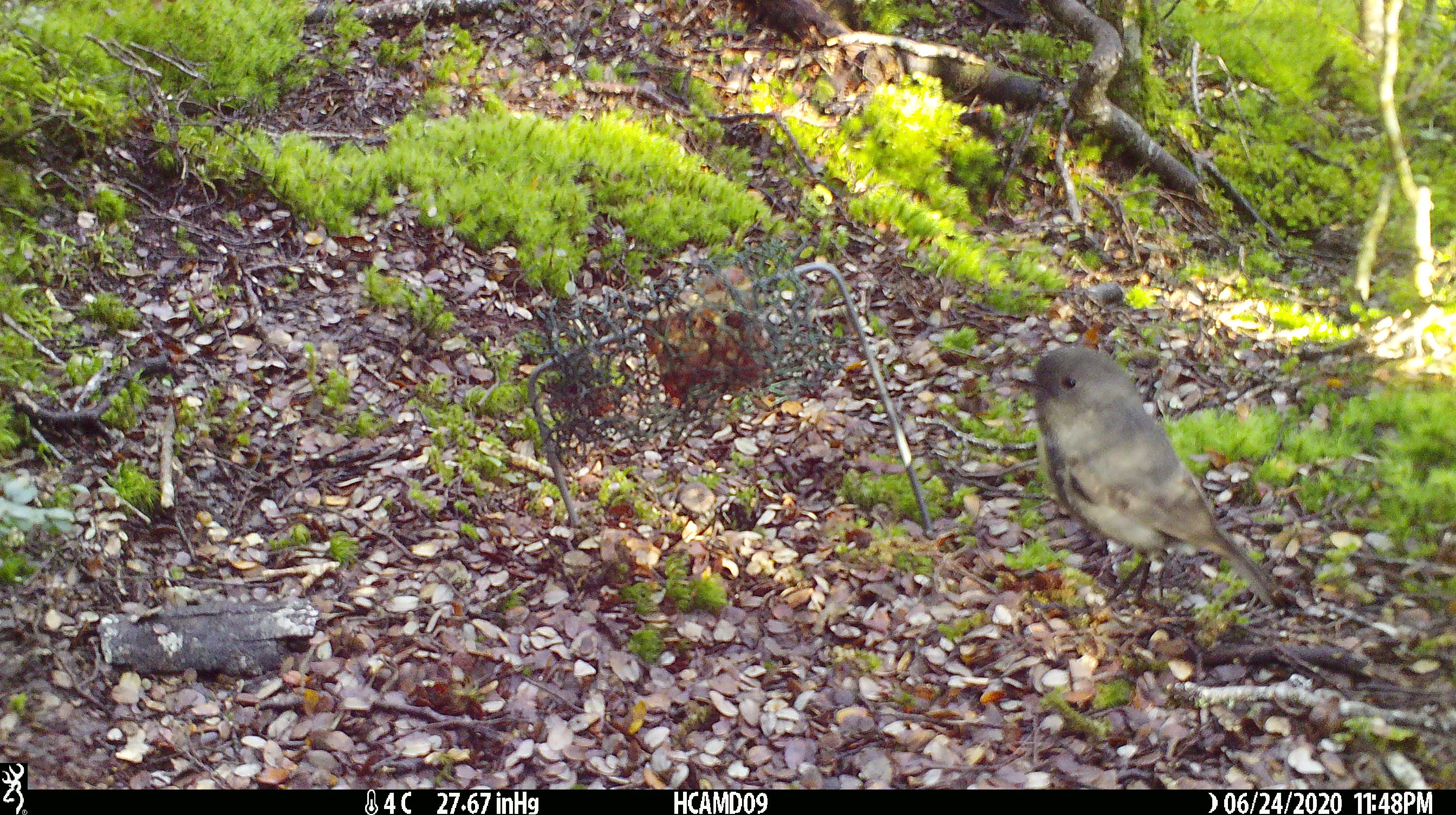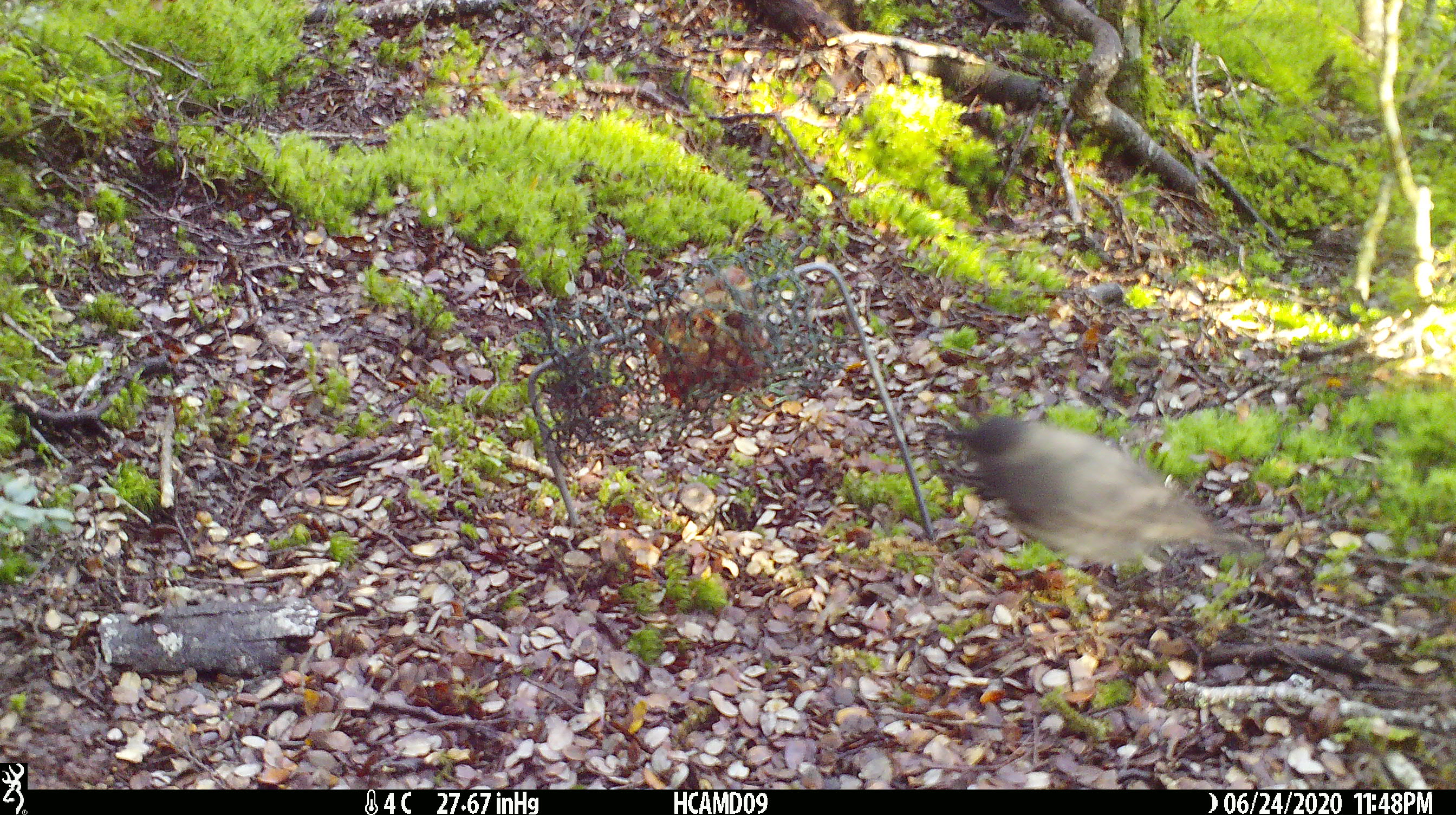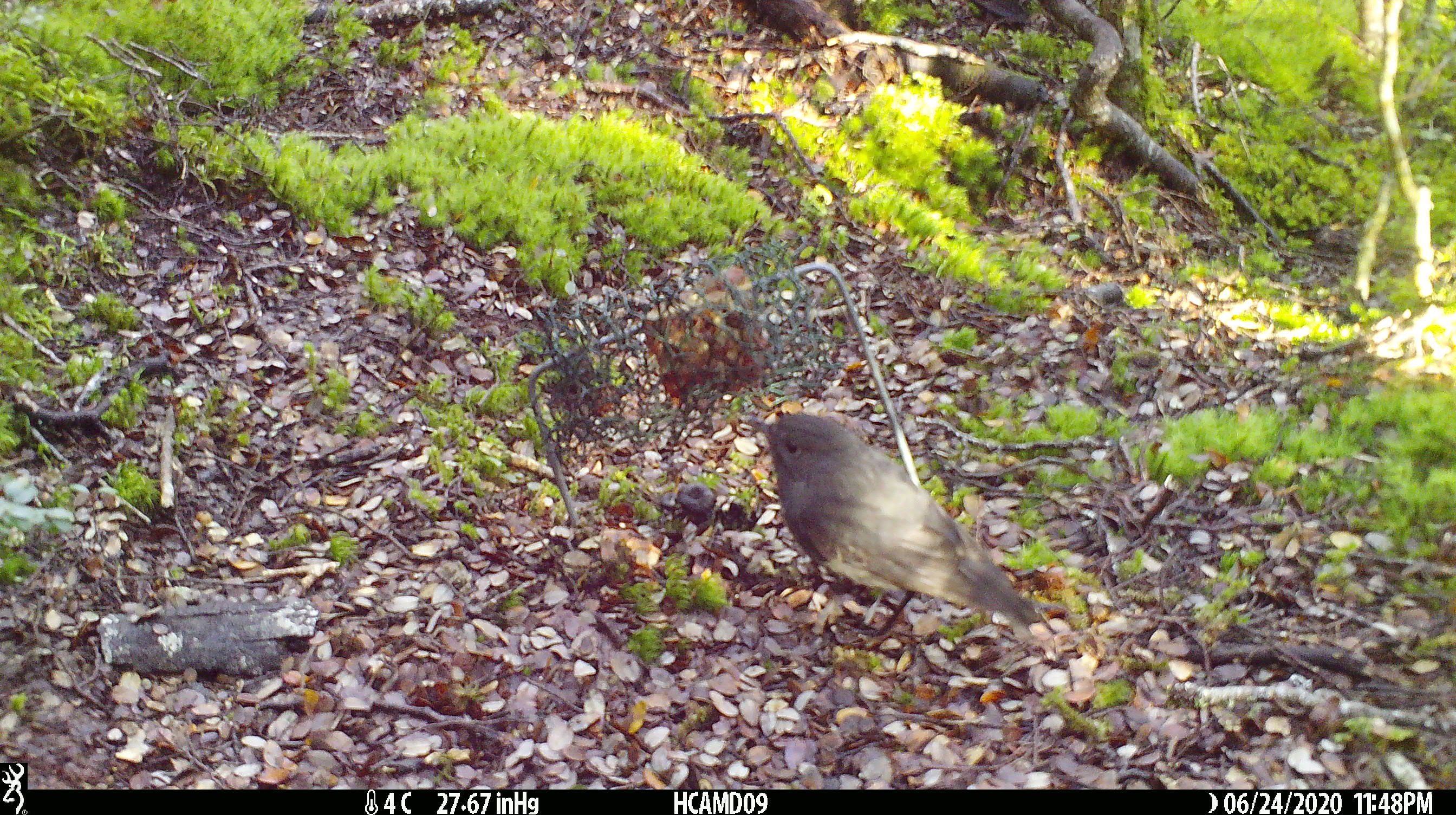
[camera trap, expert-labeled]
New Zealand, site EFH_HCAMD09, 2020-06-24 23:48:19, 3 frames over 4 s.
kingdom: Animalia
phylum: Chordata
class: Aves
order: Passeriformes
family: Petroicidae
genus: Petroica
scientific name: Petroica australis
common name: new zealand robin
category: robin